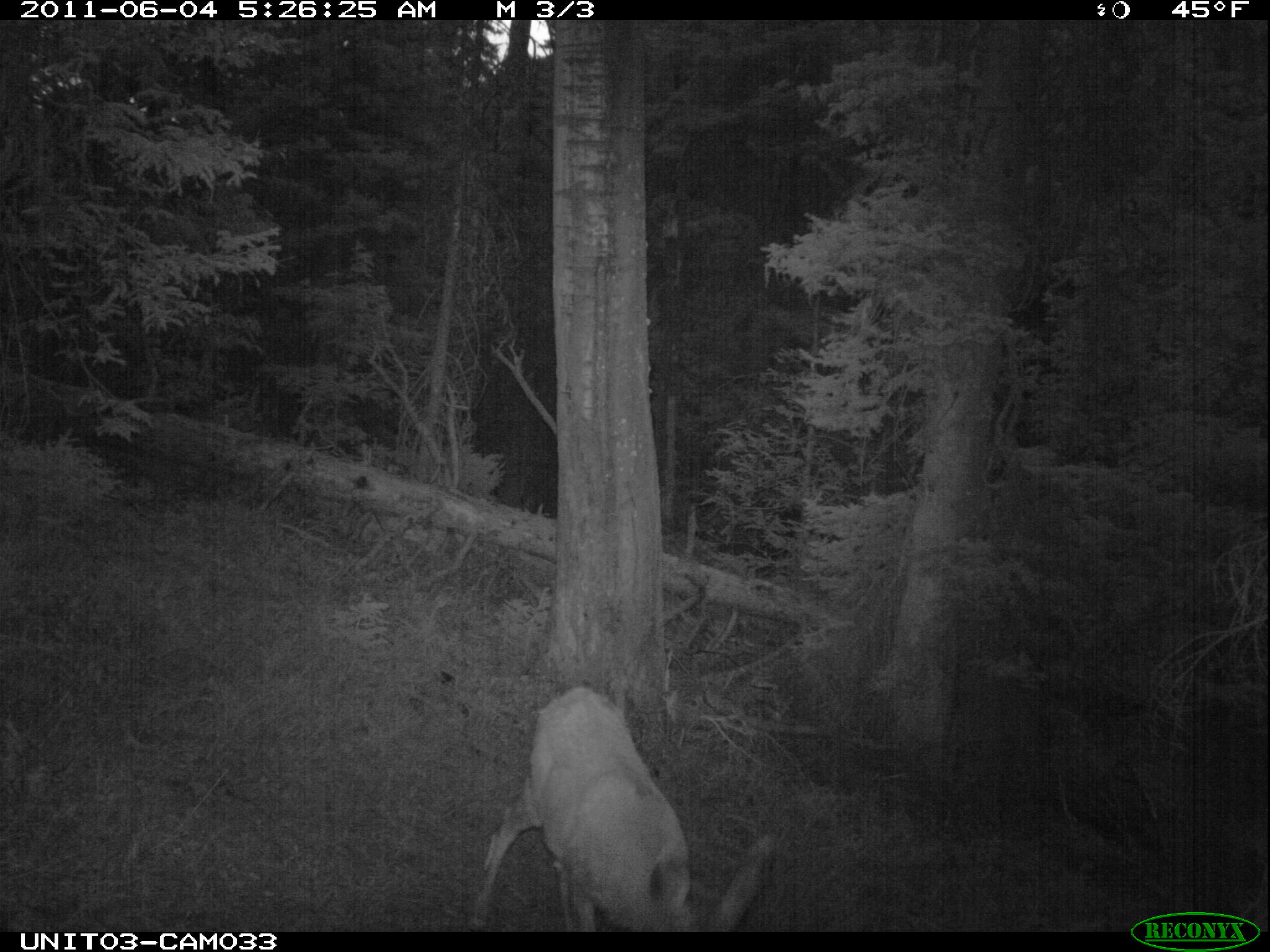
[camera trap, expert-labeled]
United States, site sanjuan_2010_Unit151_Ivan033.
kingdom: Animalia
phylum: Chordata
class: Mammalia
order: Artiodactyla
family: Cervidae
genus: Odocoileus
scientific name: Odocoileus hemionus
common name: mule deer